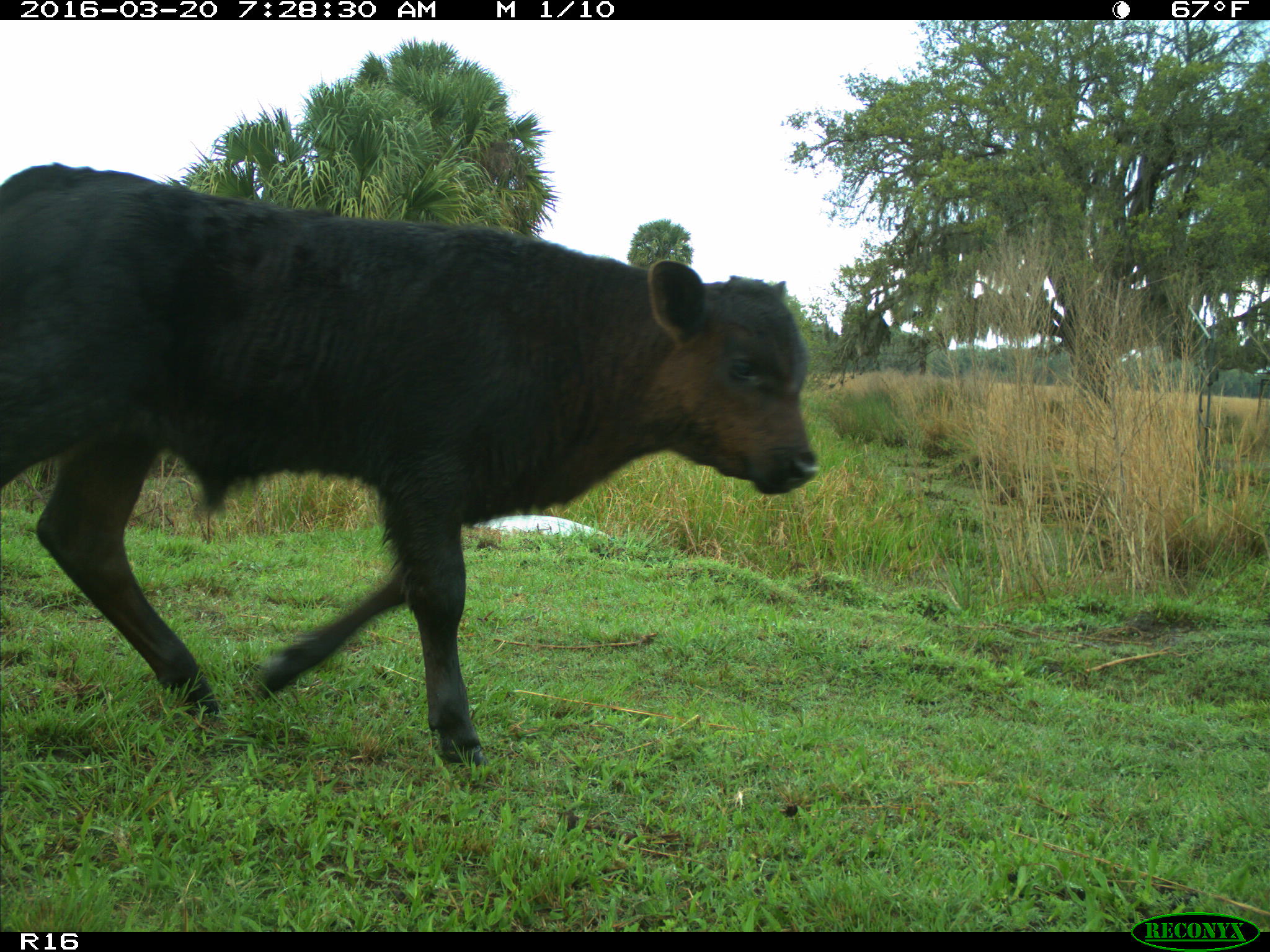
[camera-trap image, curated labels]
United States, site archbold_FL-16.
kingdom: Animalia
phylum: Chordata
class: Mammalia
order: Artiodactyla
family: Bovidae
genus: Bos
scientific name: Bos taurus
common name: domestic cow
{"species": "Bos taurus (domestic cow)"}